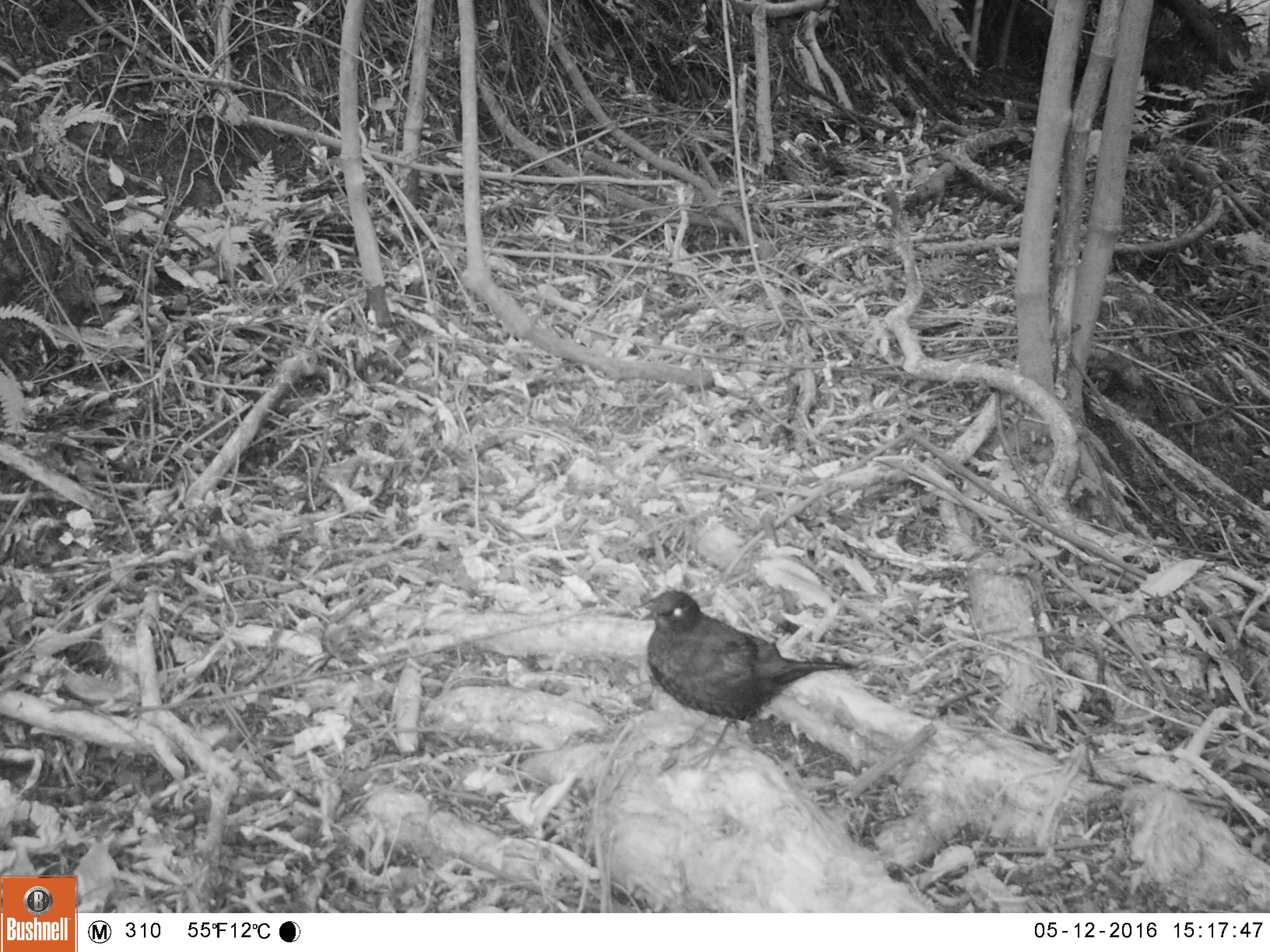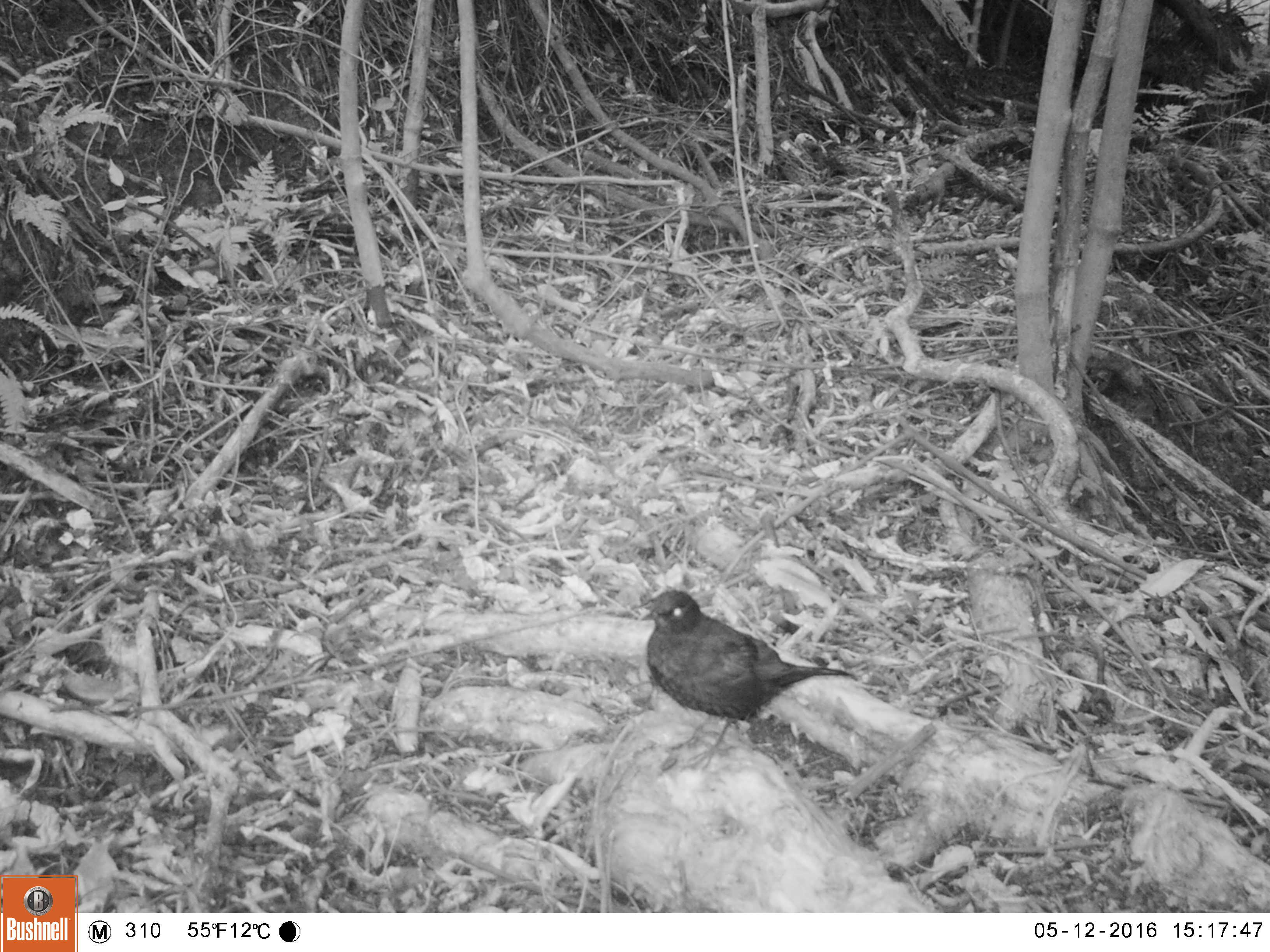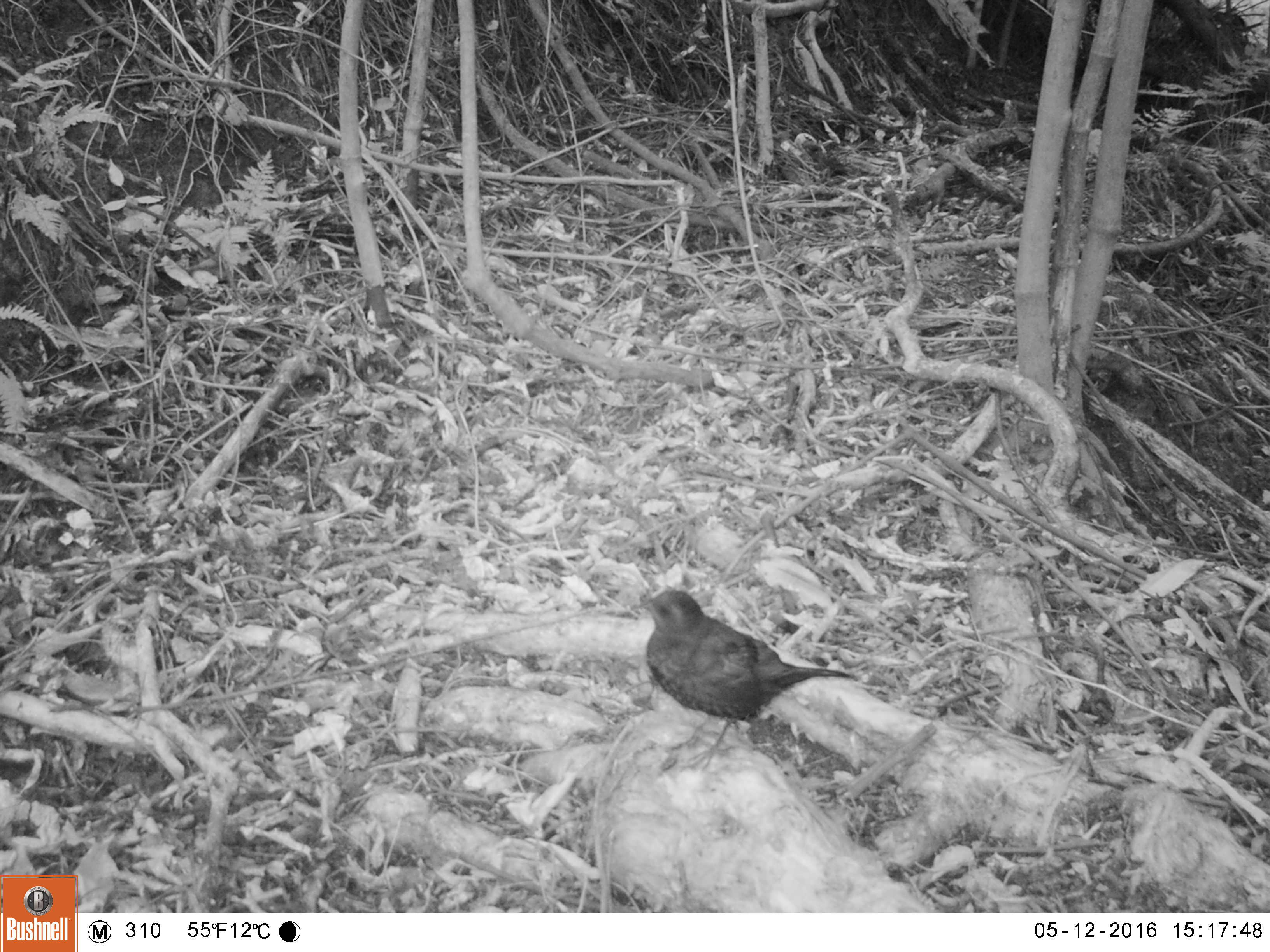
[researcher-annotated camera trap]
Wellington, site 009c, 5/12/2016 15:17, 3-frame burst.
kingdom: Animalia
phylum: Chordata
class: Aves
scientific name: Aves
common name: bird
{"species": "bird (Aves)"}